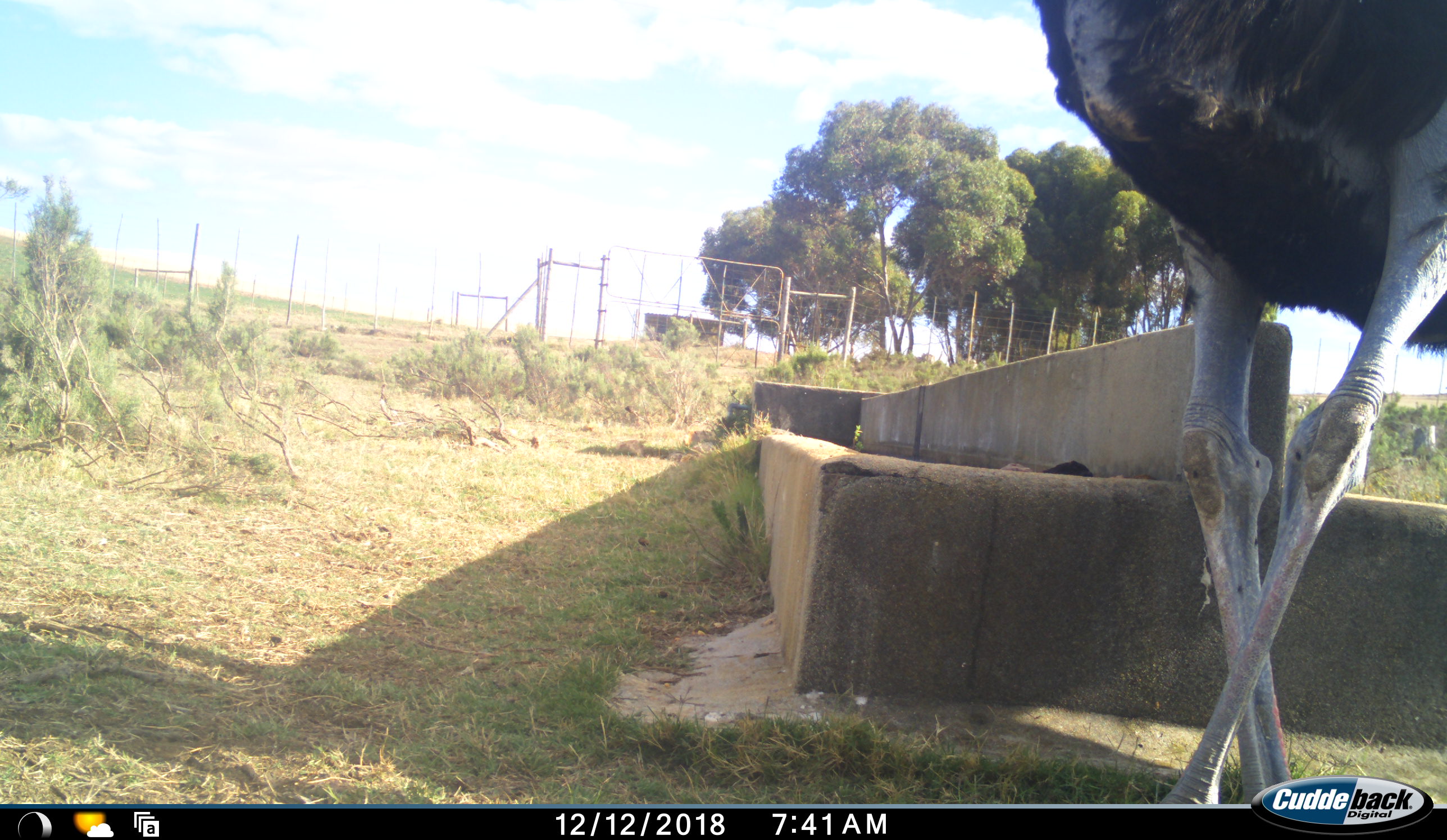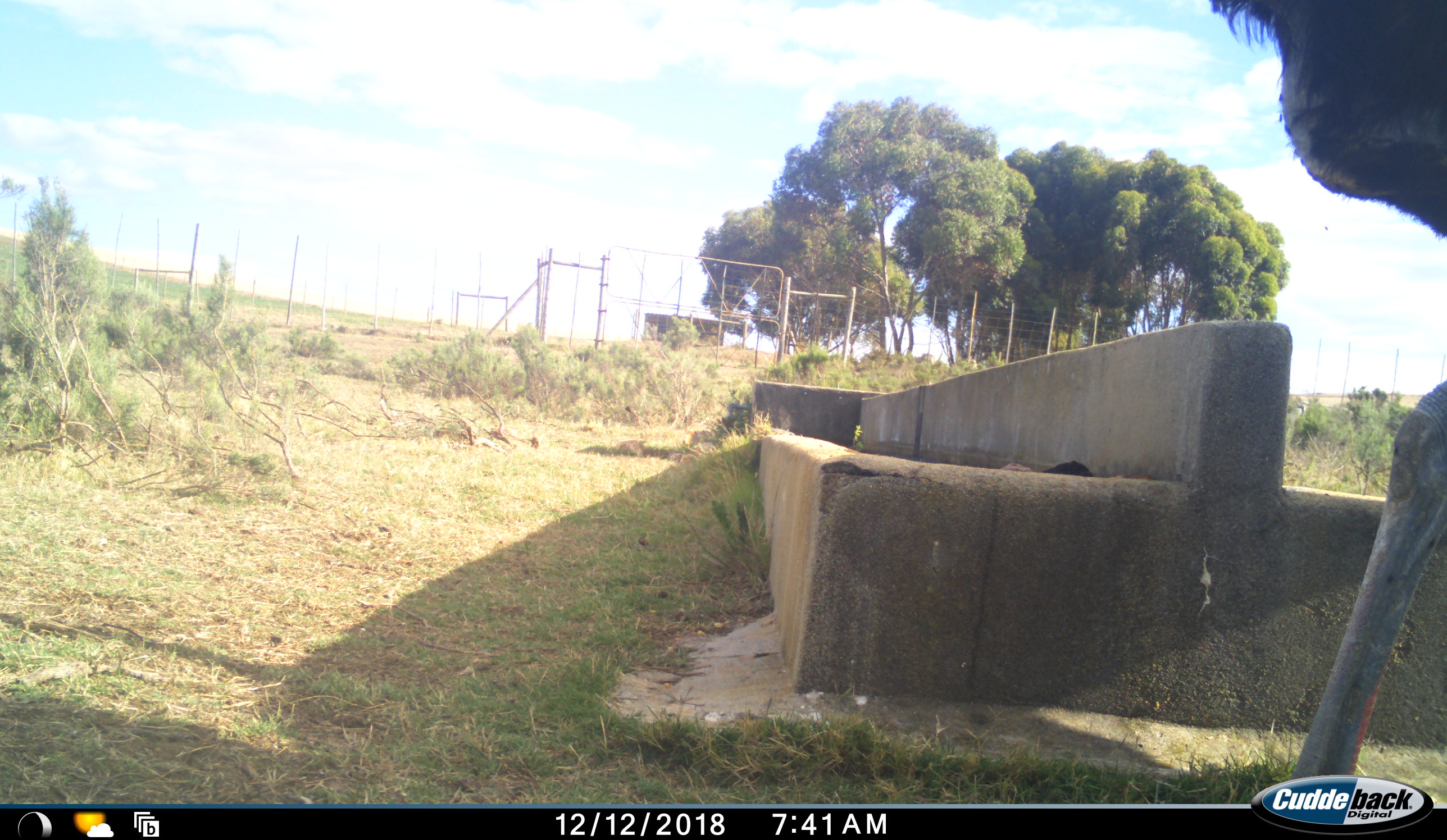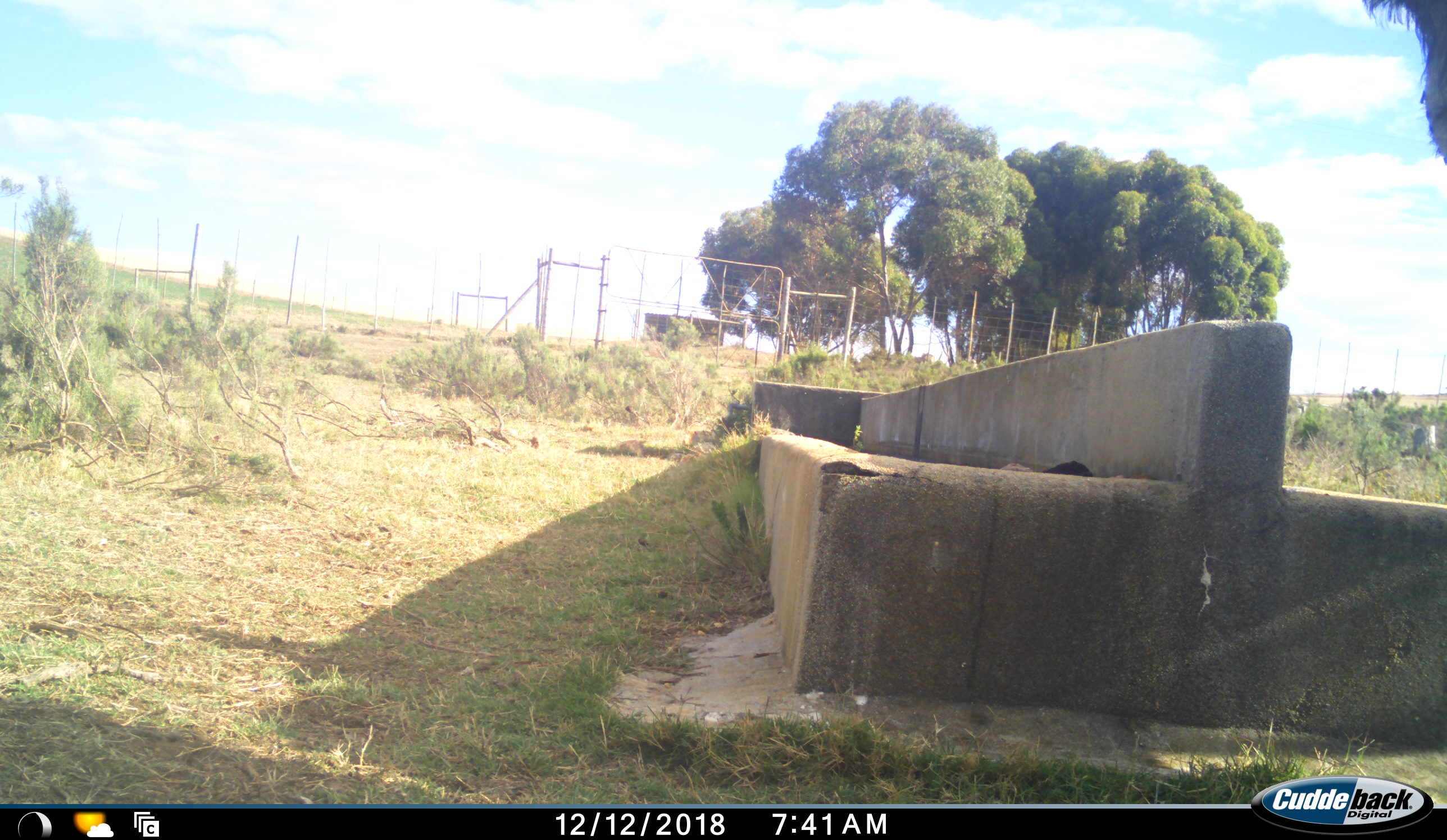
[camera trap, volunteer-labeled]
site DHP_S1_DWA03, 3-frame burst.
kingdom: Animalia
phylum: Chordata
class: Aves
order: Struthioniformes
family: Struthionidae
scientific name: Struthionidae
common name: ostrich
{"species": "ostrich (Struthionidae)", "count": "1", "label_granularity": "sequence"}